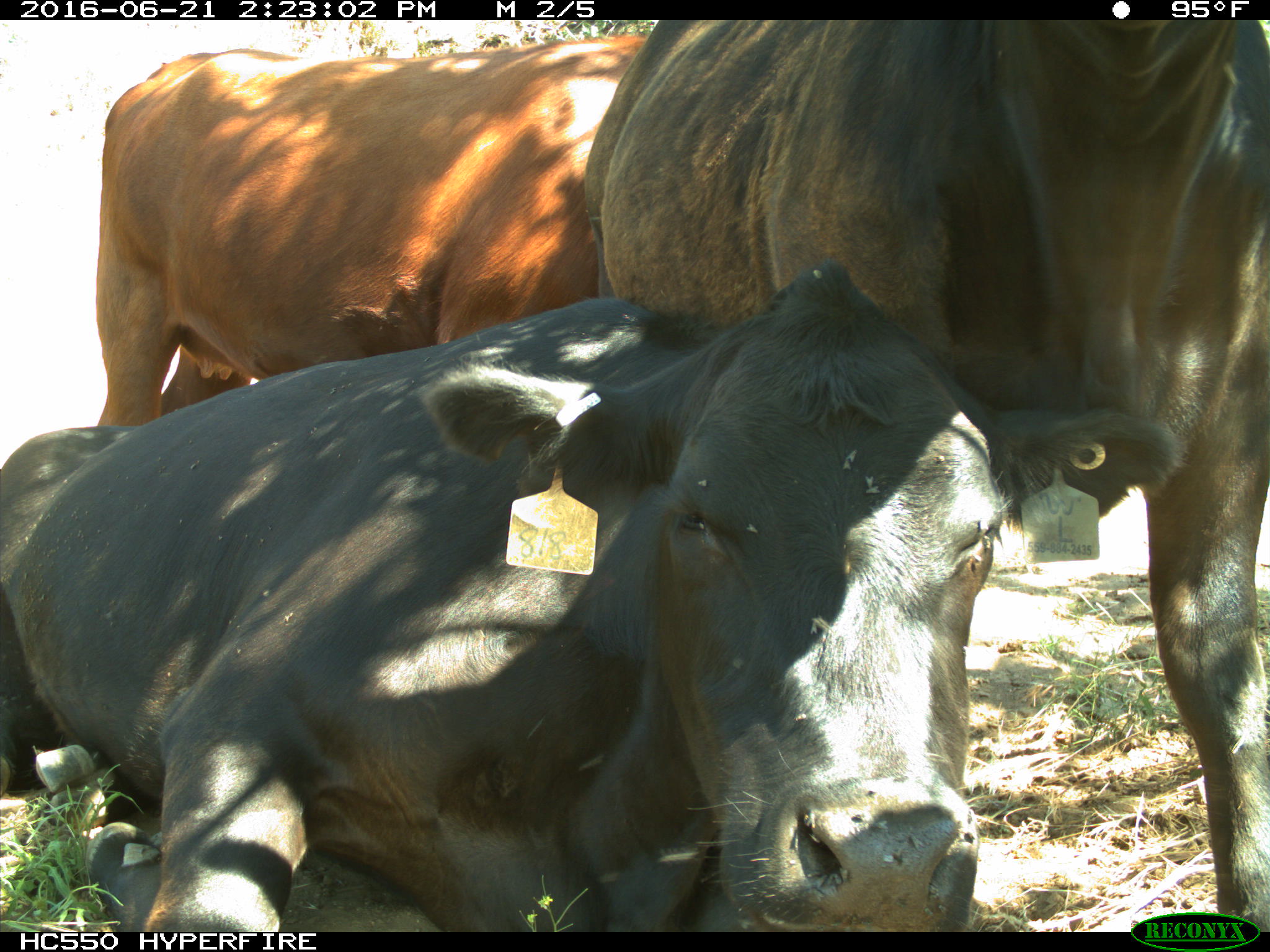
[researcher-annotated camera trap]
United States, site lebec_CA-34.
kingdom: Animalia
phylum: Chordata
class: Mammalia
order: Artiodactyla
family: Bovidae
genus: Bos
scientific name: Bos taurus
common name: domestic cow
Bos taurus (domestic cow).